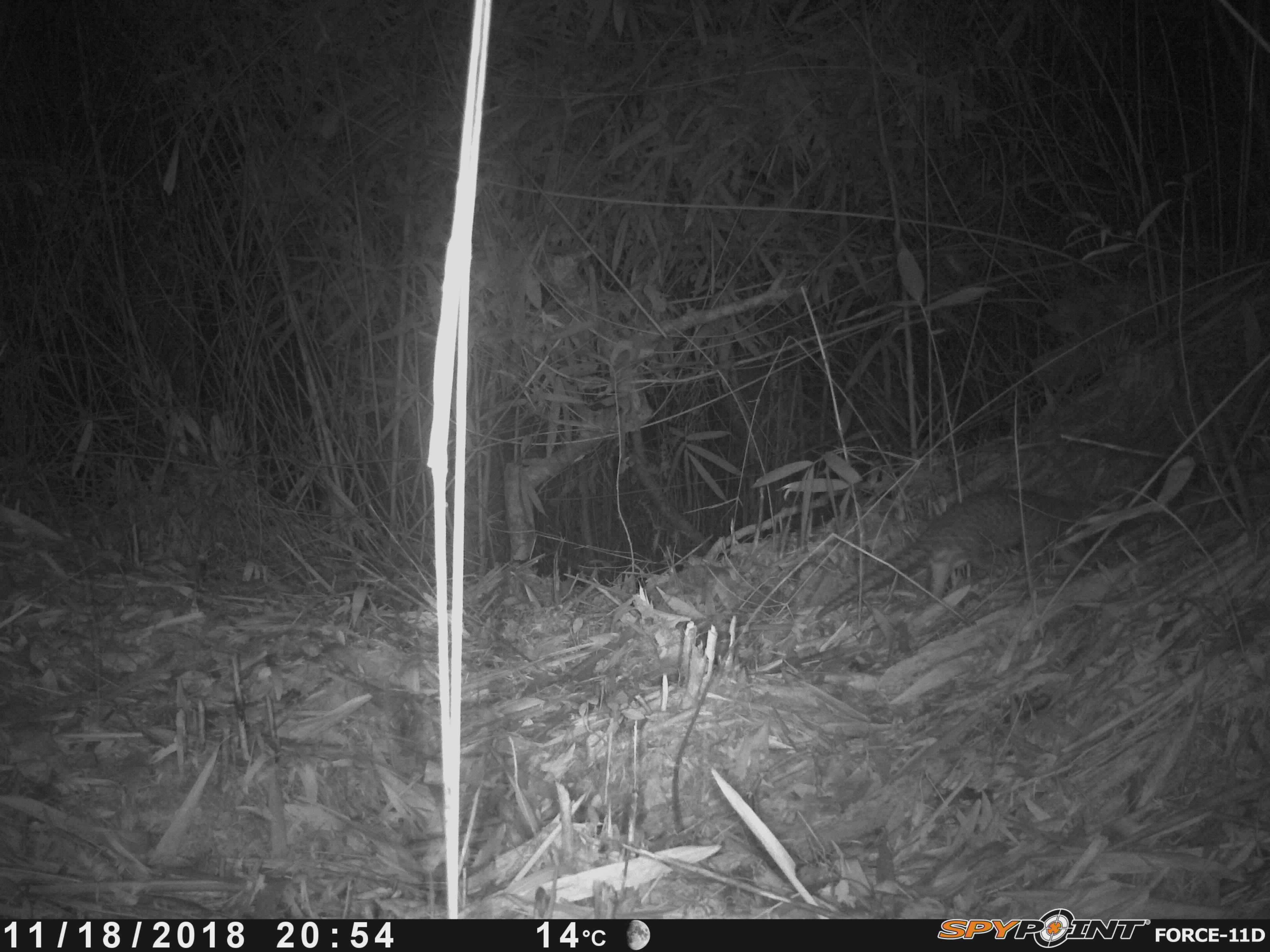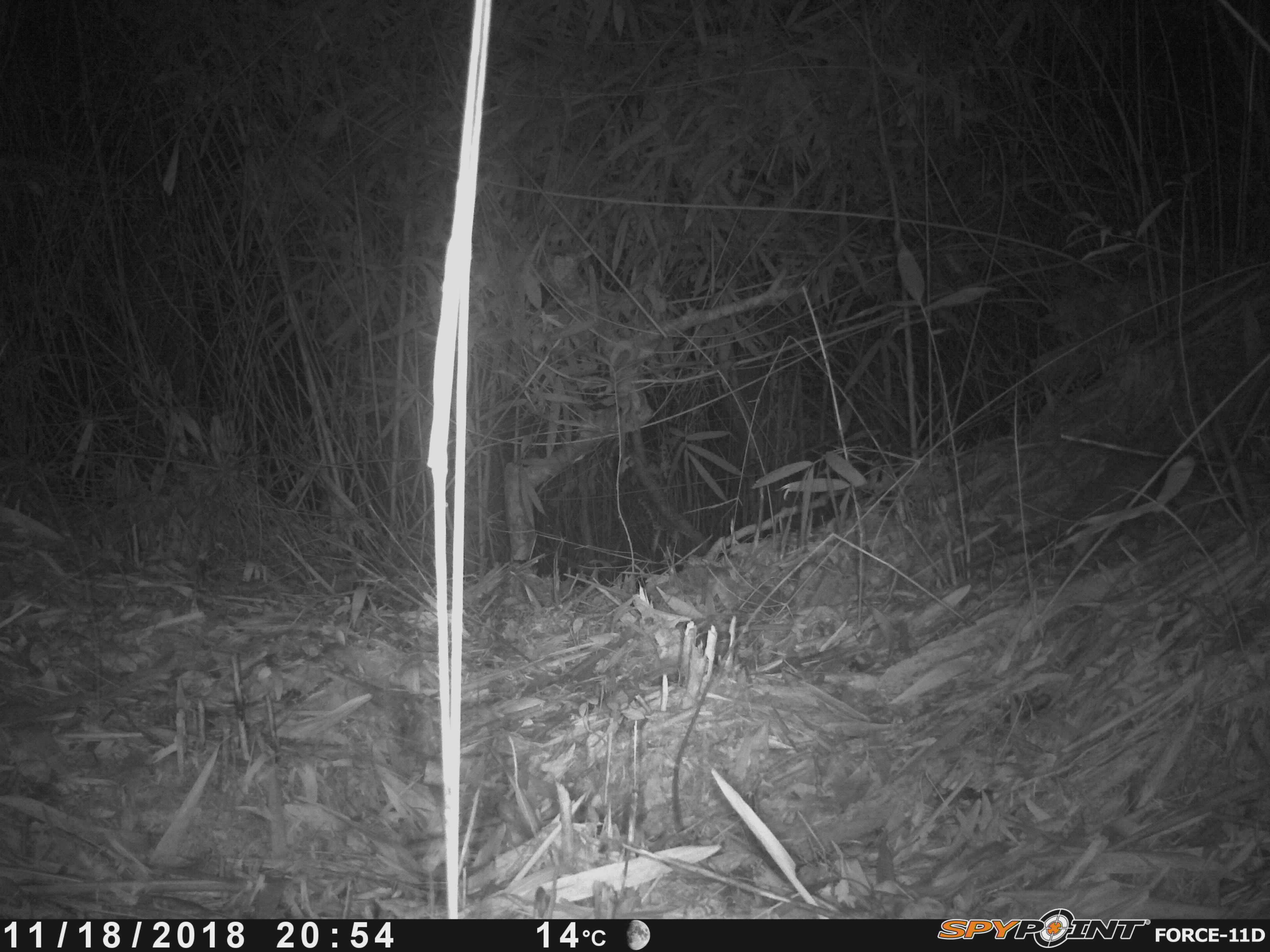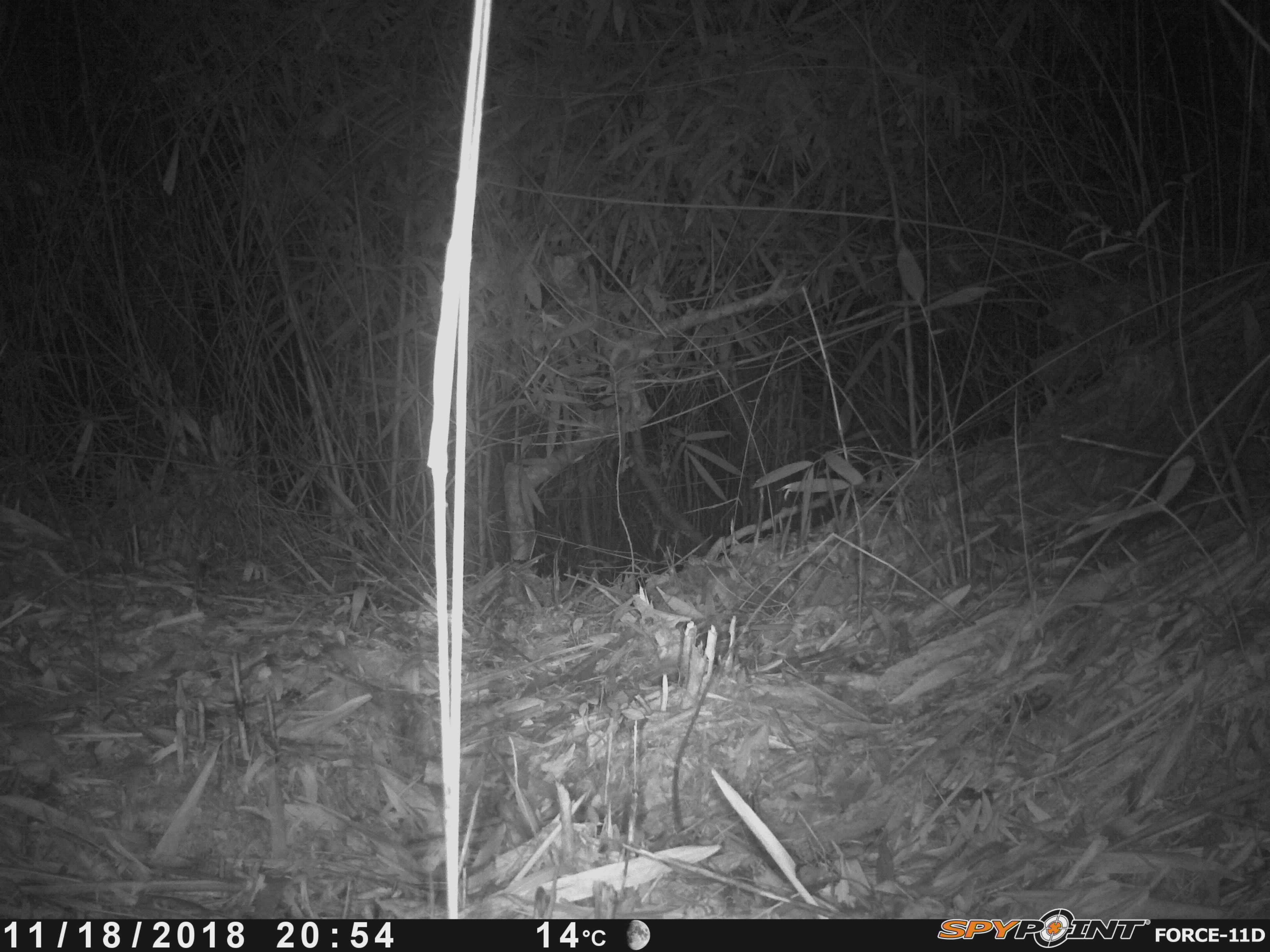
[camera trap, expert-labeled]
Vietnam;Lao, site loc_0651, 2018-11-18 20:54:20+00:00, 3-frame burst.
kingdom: Animalia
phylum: Chordata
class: Mammalia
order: Pholidota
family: Manidae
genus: Manis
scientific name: Manis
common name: asian pangolins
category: pangolin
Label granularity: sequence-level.